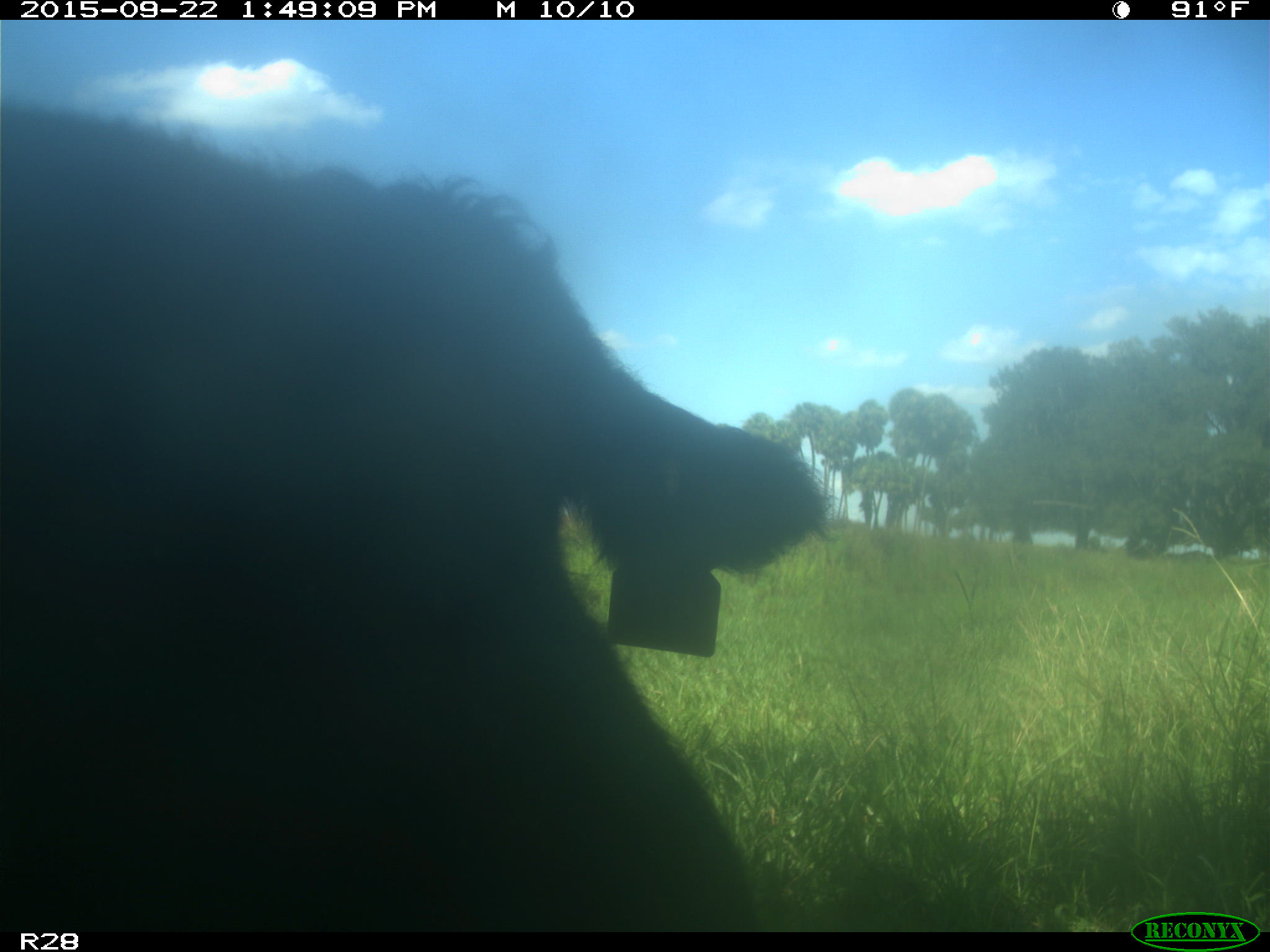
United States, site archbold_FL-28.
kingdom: Animalia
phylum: Chordata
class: Mammalia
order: Artiodactyla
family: Bovidae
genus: Bos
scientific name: Bos taurus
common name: domestic cow